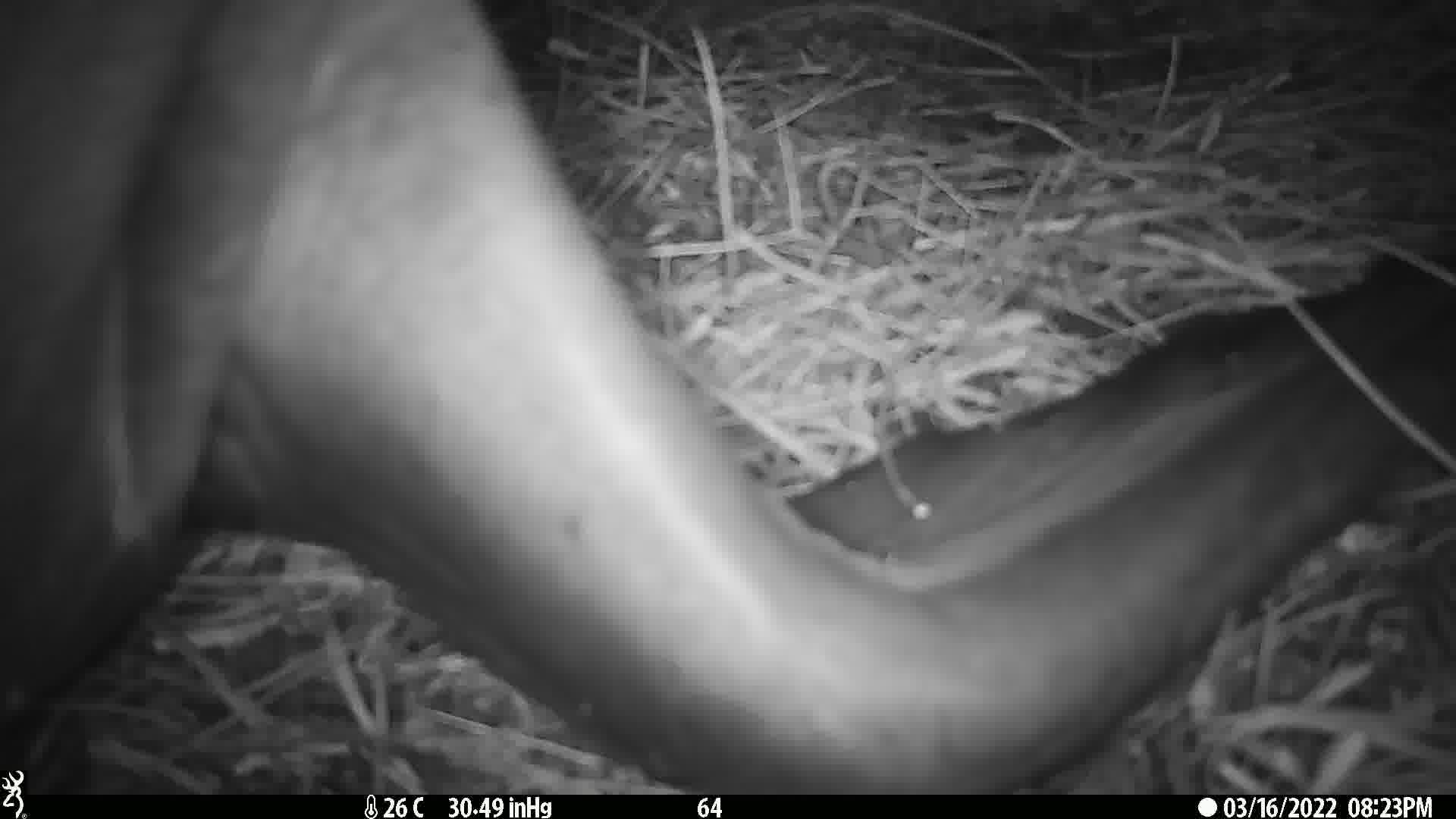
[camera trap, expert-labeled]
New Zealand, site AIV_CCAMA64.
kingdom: Animalia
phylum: Chordata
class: Mammalia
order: Carnivora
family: Otariidae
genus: Phocarctos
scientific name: Phocarctos hookeri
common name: new zealand sea lion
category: sealion